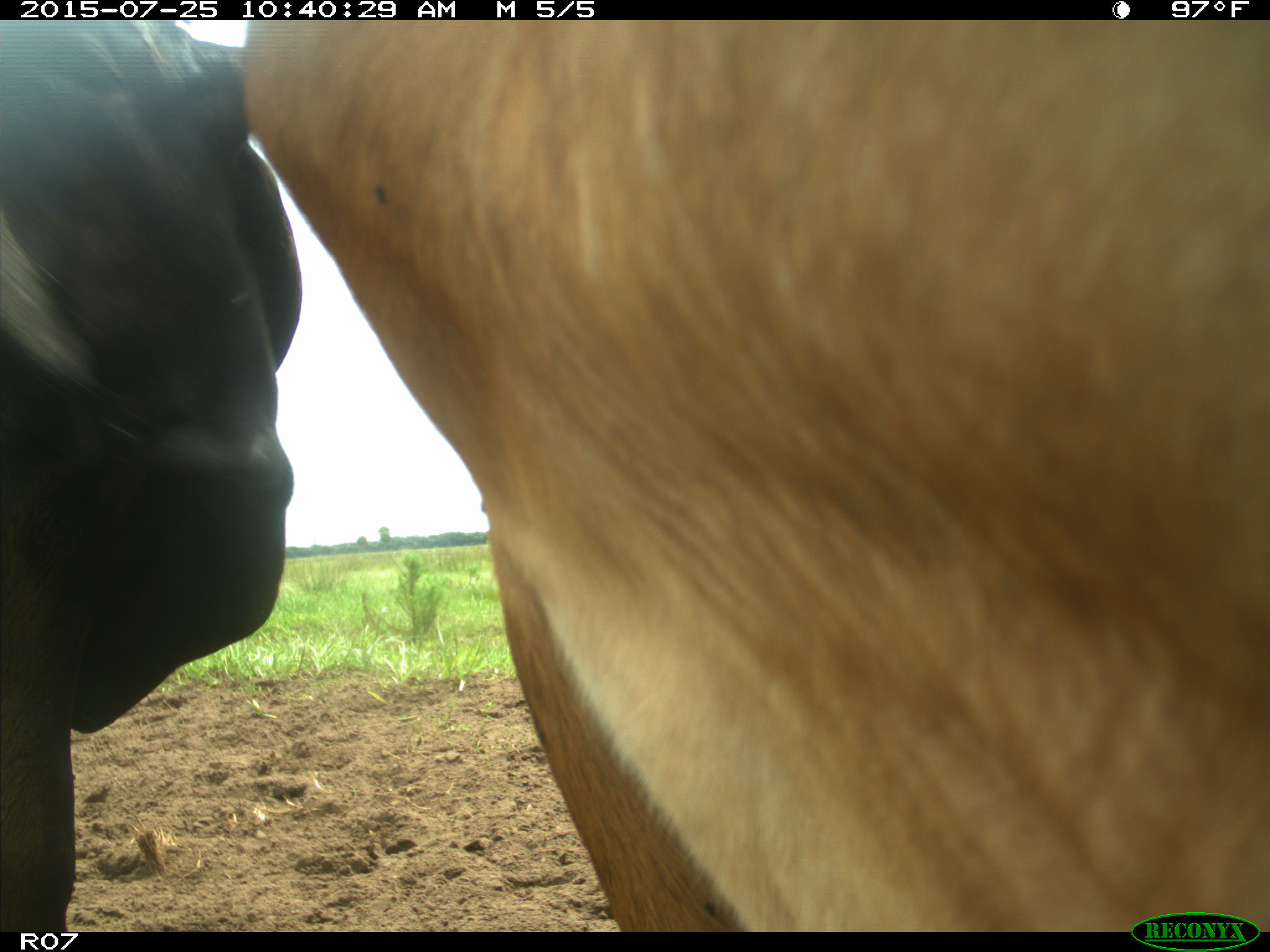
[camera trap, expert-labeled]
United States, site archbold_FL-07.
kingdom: Animalia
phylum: Chordata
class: Mammalia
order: Artiodactyla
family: Bovidae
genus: Bos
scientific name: Bos taurus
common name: domestic cow